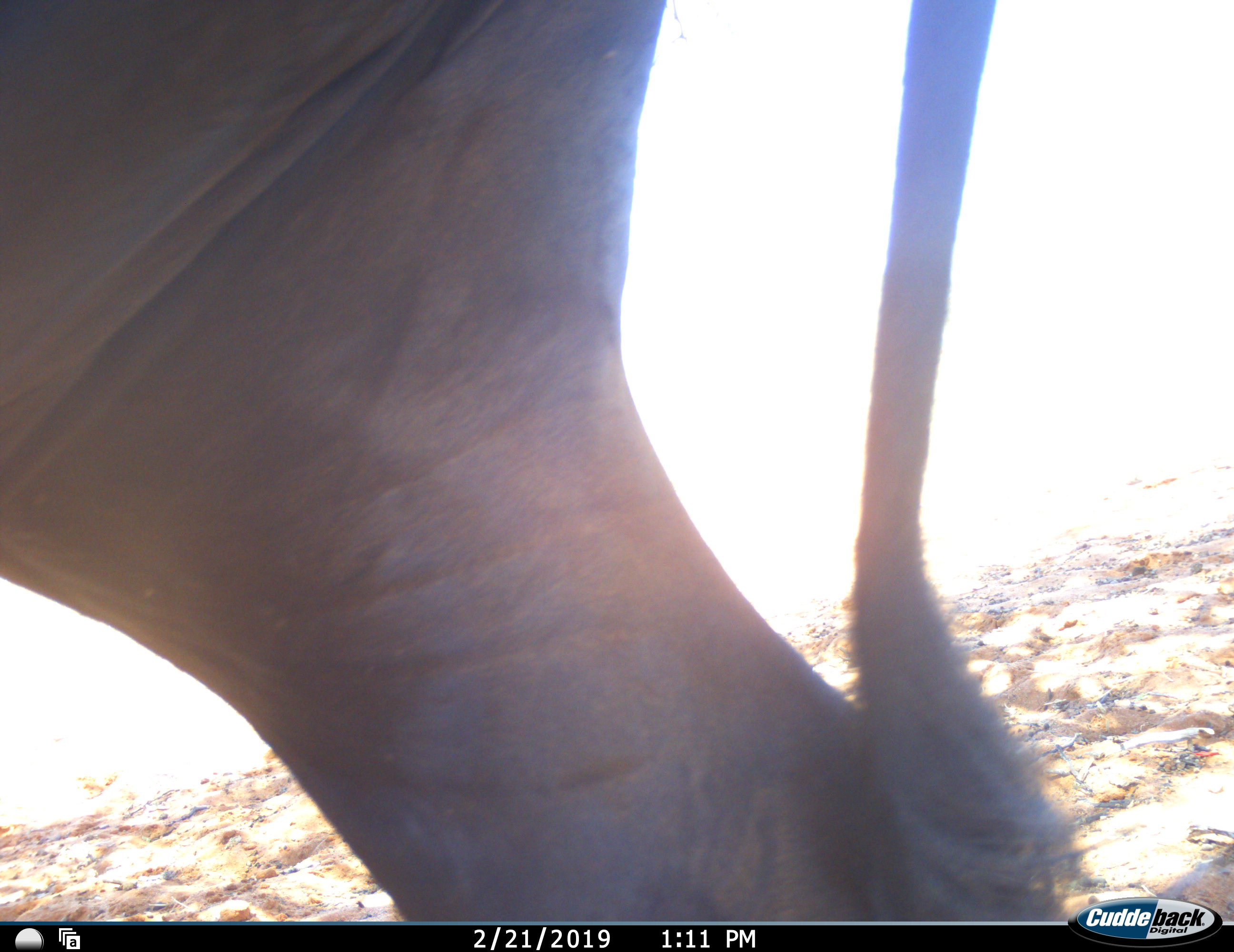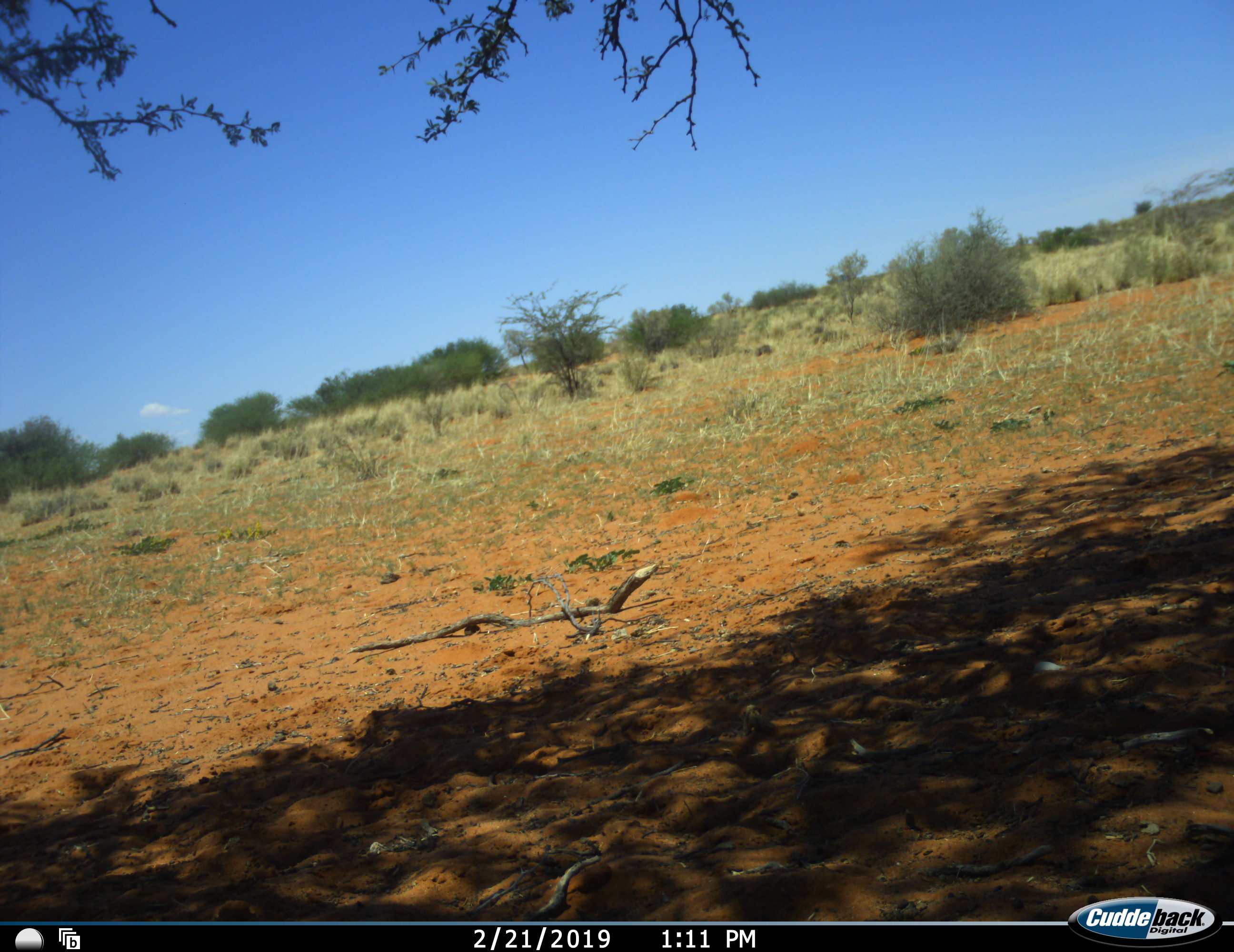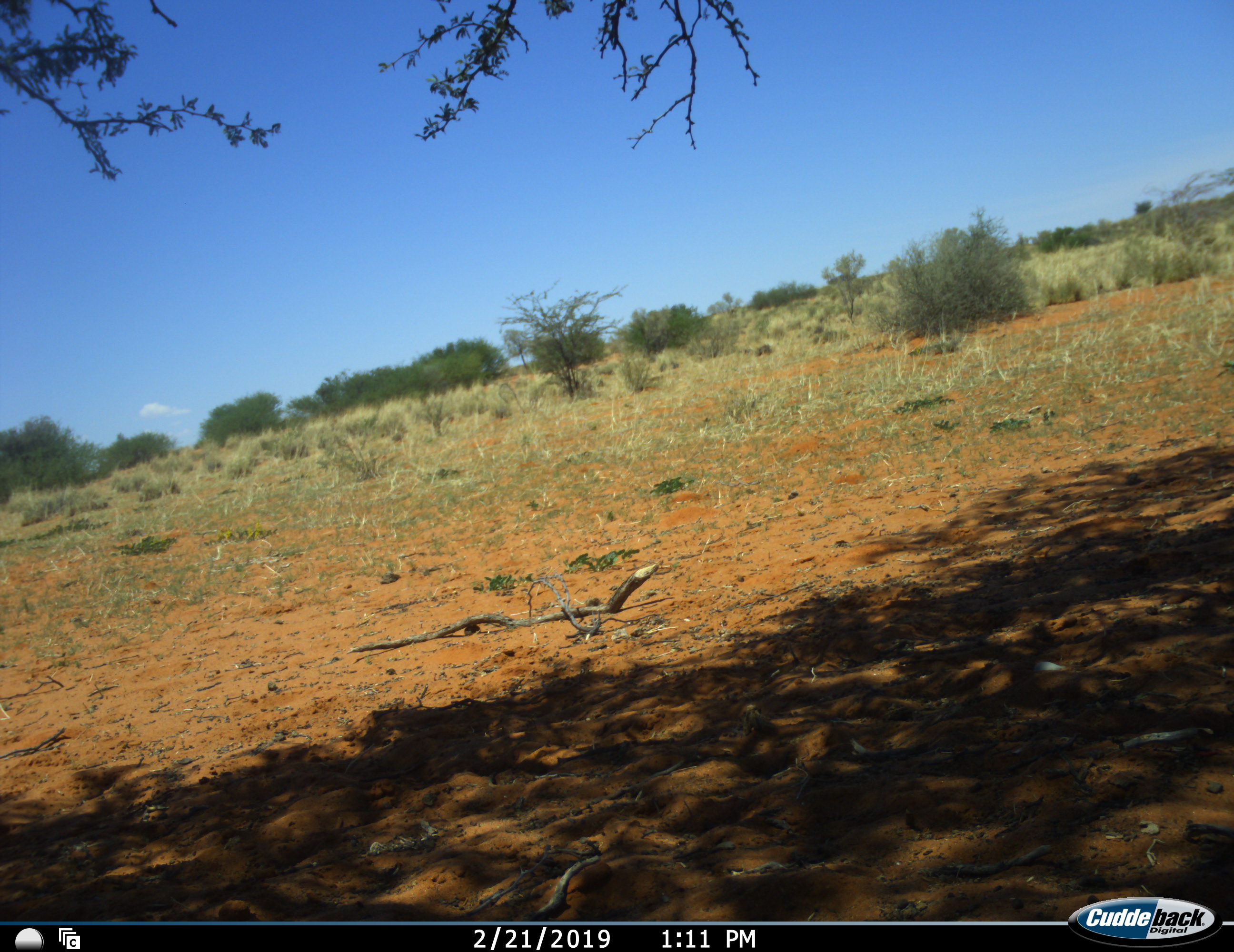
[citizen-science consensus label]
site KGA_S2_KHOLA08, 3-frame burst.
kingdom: Animalia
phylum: Chordata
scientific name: Vertebrata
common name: domestic animal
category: domesticanimal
Domesticanimal (domestic animal) (Vertebrata), count 1. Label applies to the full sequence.